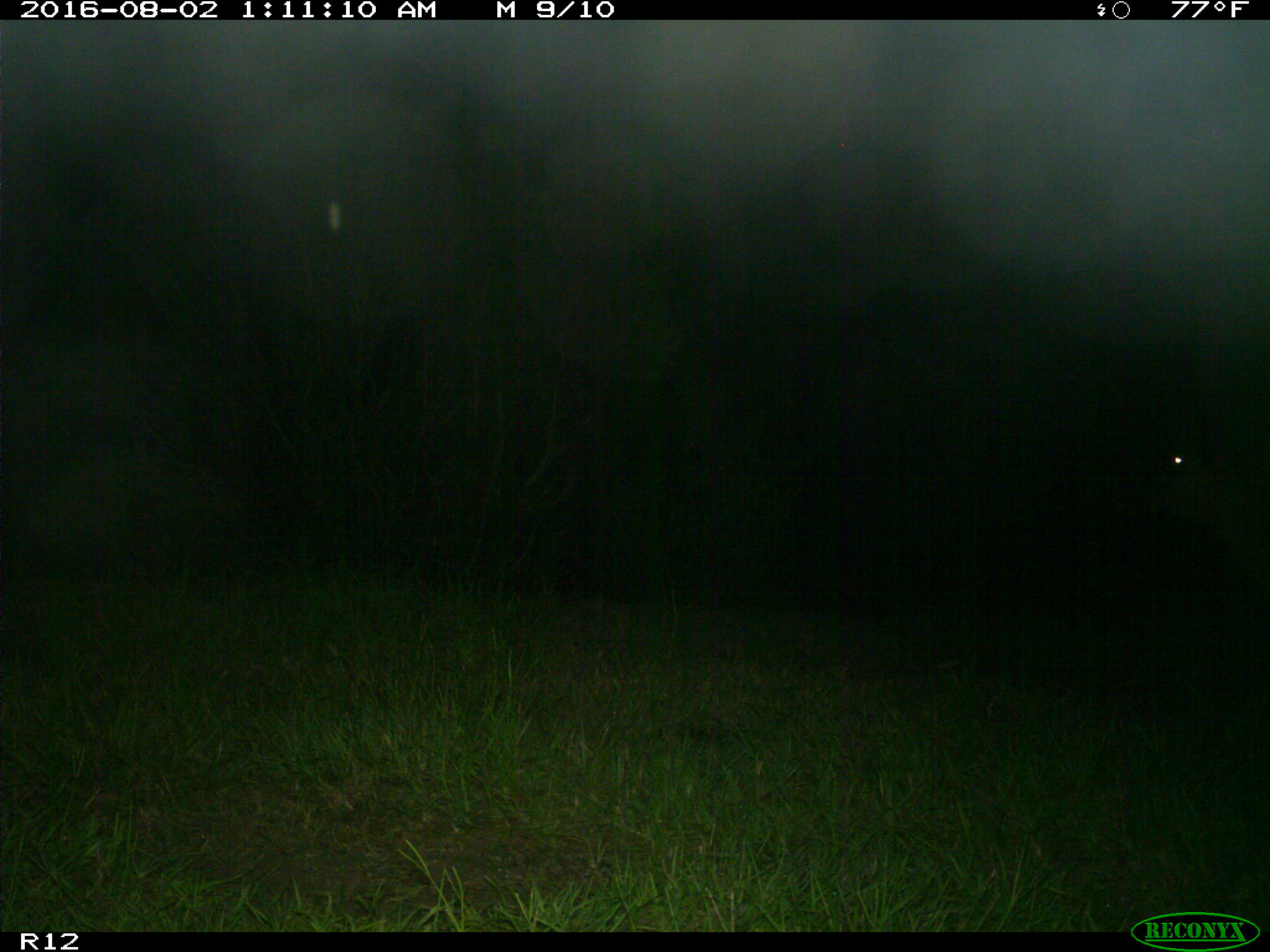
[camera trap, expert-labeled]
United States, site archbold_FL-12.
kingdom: Animalia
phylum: Chordata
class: Mammalia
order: Artiodactyla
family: Bovidae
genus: Bos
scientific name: Bos taurus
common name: domestic cow